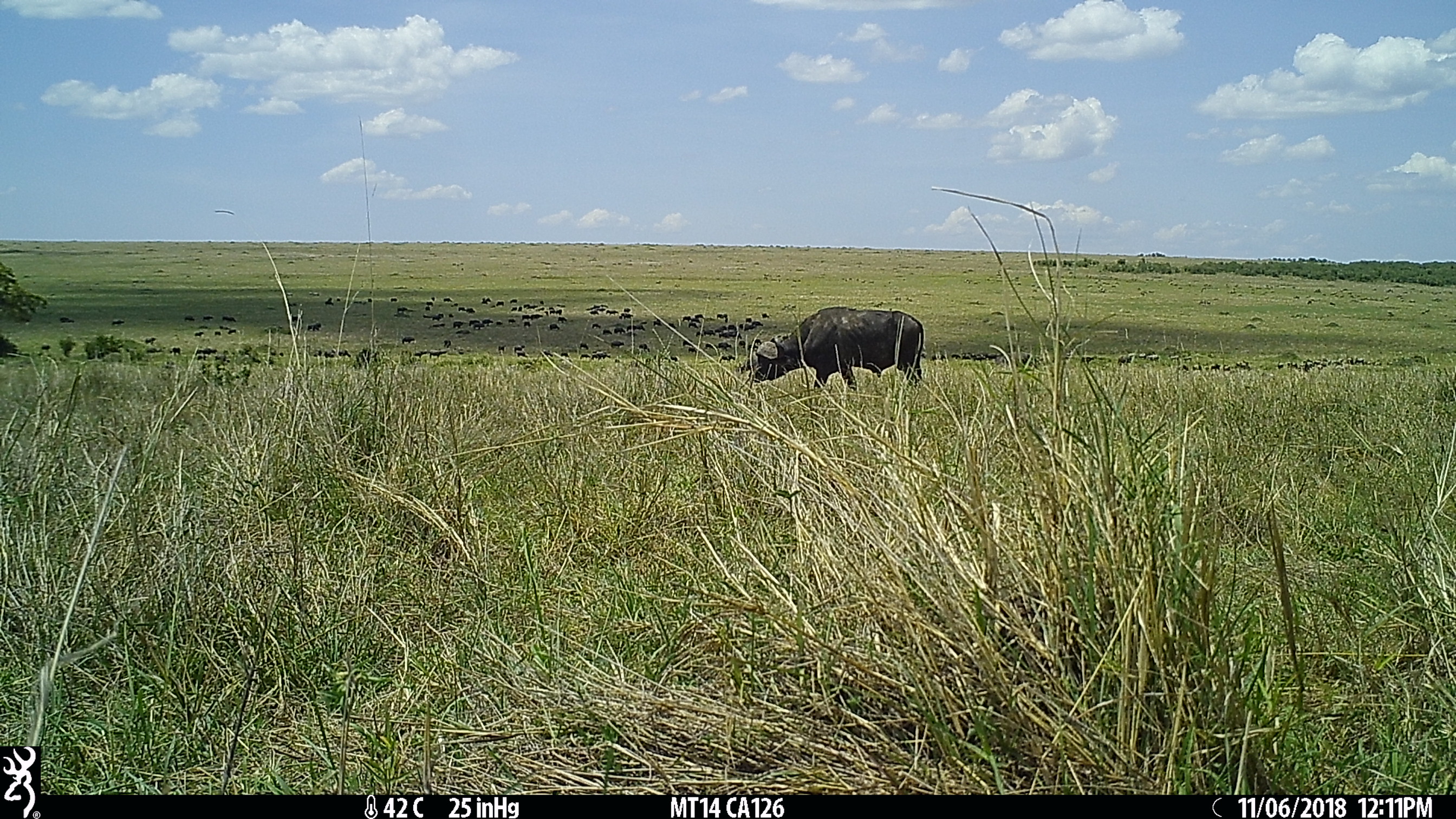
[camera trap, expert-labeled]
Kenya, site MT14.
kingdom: Animalia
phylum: Chordata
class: Mammalia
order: Artiodactyla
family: Bovidae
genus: Syncerus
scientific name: Syncerus caffer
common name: buffalo